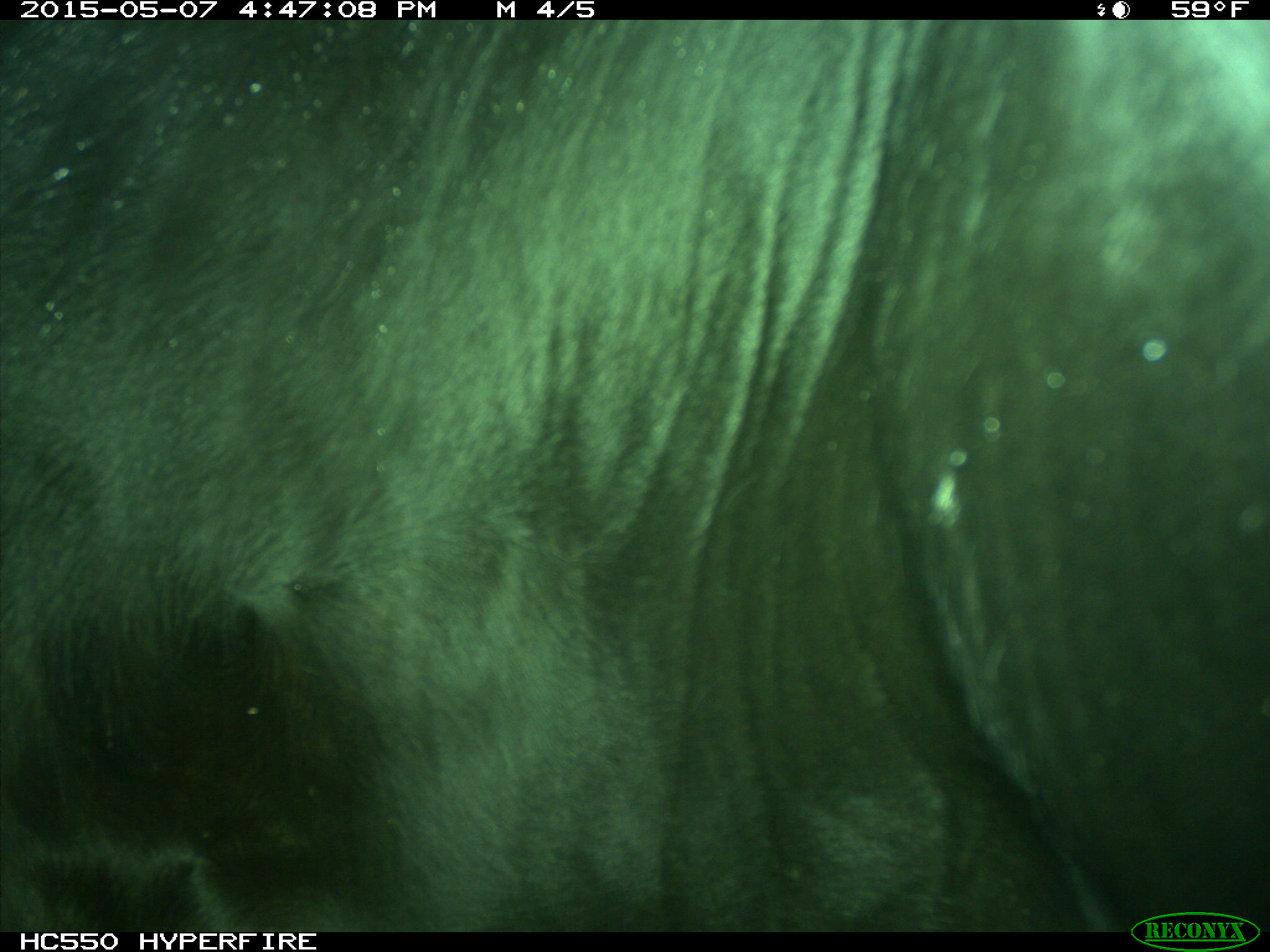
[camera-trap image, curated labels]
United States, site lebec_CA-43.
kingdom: Animalia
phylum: Chordata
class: Mammalia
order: Artiodactyla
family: Bovidae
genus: Bos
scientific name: Bos taurus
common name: domestic cow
Bos taurus (domestic cow).